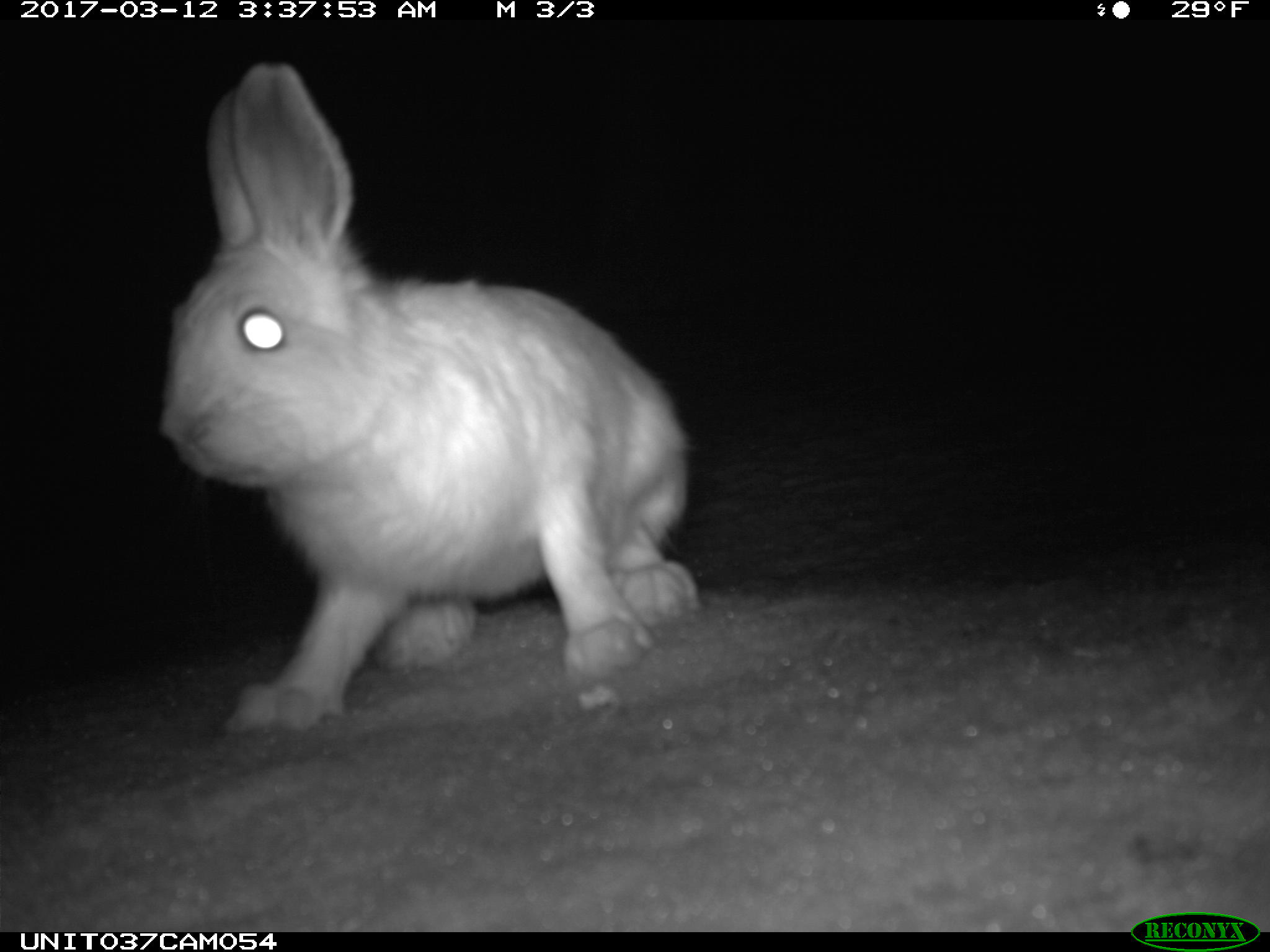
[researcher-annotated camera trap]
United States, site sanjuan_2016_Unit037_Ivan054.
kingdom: Animalia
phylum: Chordata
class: Mammalia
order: Lagomorpha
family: Leporidae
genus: Lepus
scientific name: Lepus americanus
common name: snowshoe hare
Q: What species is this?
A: Lepus americanus (snowshoe hare).